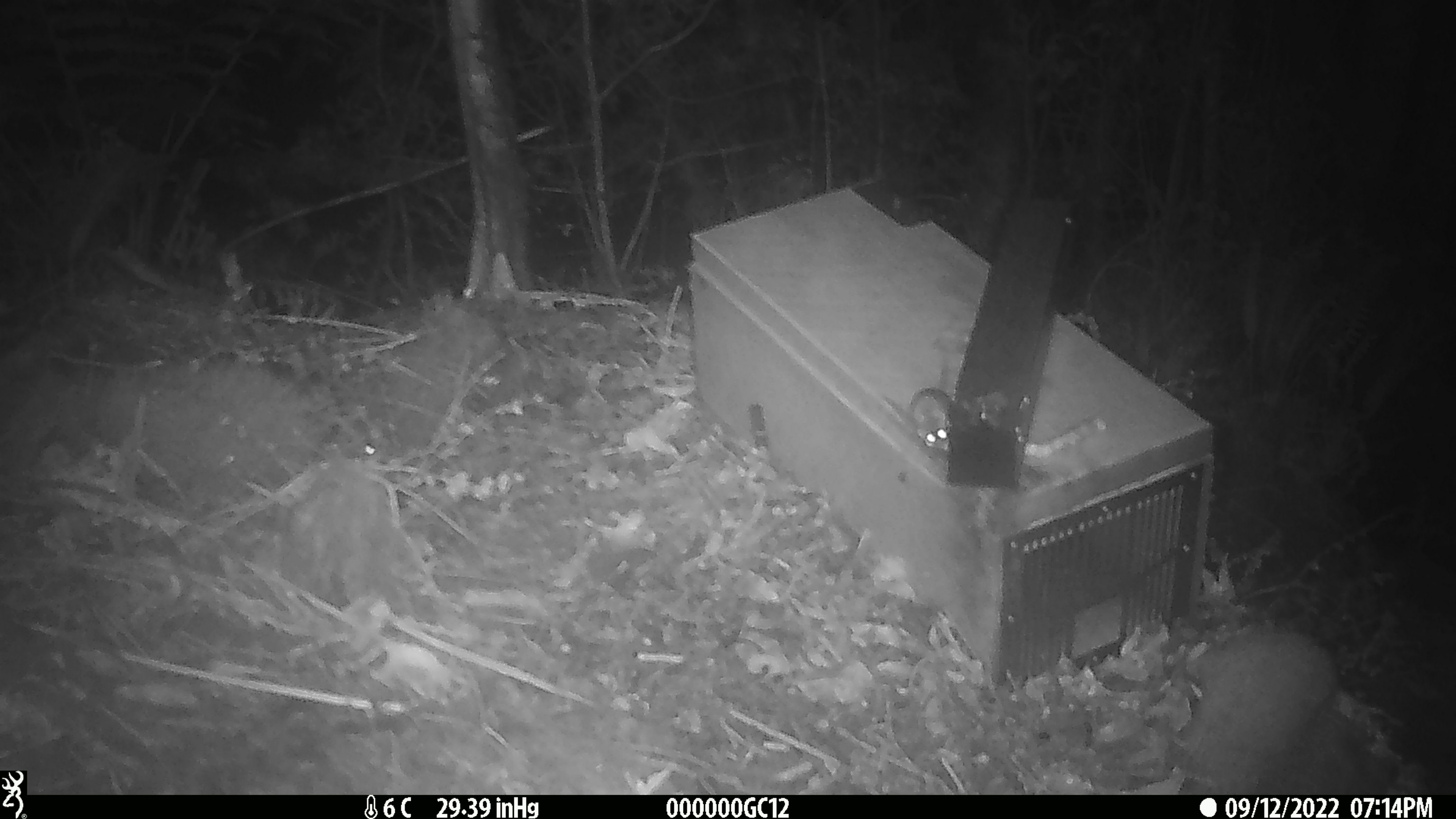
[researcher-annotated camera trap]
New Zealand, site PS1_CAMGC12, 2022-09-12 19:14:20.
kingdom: Animalia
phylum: Chordata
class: Mammalia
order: Rodentia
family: Muridae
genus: Mus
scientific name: Mus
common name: mouse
Mouse (Mus).